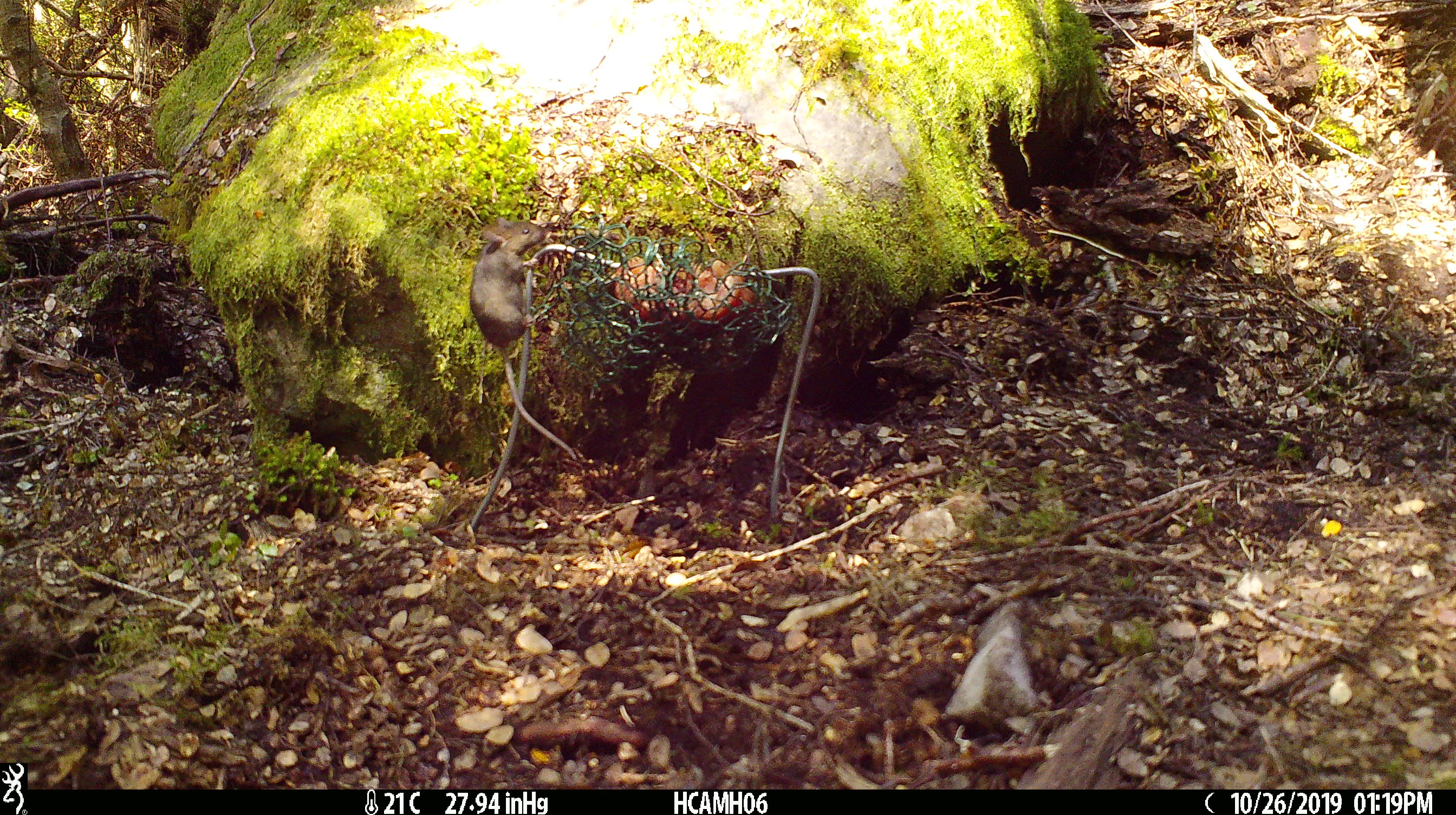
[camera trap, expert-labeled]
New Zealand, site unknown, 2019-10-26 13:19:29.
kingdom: Animalia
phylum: Chordata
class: Mammalia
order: Rodentia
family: Muridae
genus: Mus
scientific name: Mus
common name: mouse